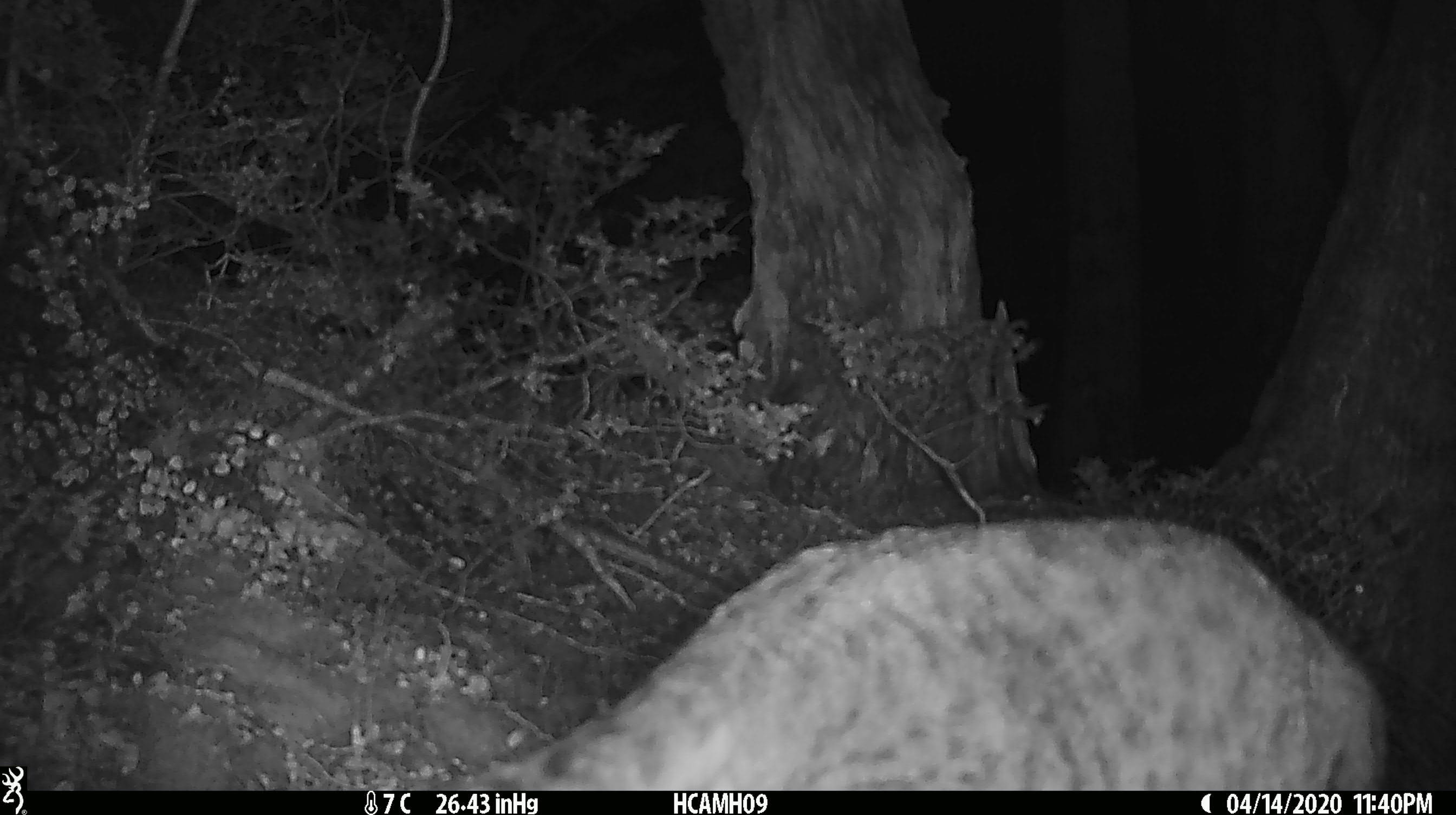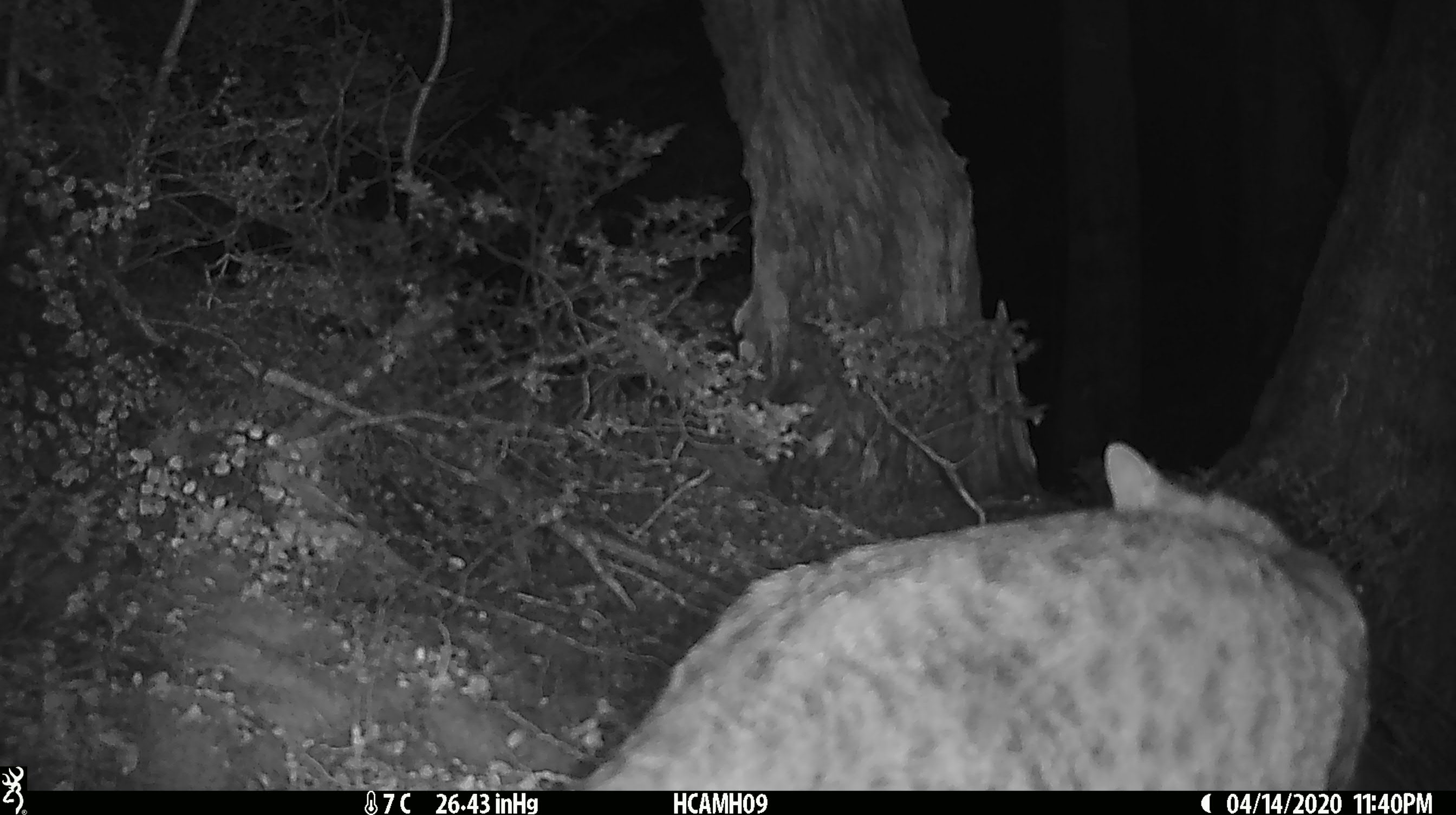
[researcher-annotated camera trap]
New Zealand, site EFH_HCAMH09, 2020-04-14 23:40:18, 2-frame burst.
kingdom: Animalia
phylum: Chordata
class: Mammalia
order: Carnivora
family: Felidae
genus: Felis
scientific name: Felis catus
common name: domestic cat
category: cat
Cat (domestic cat) (Felis catus).